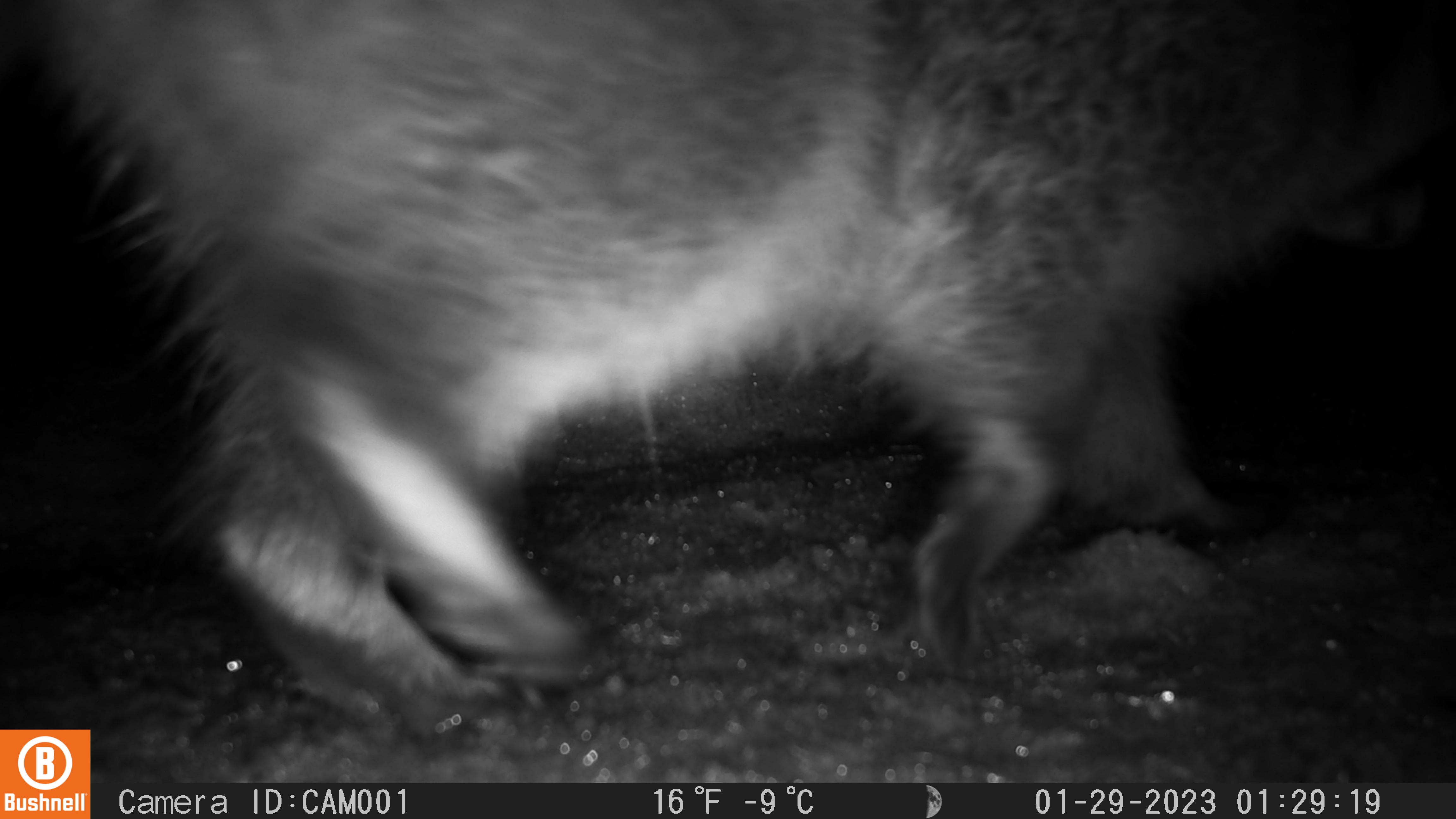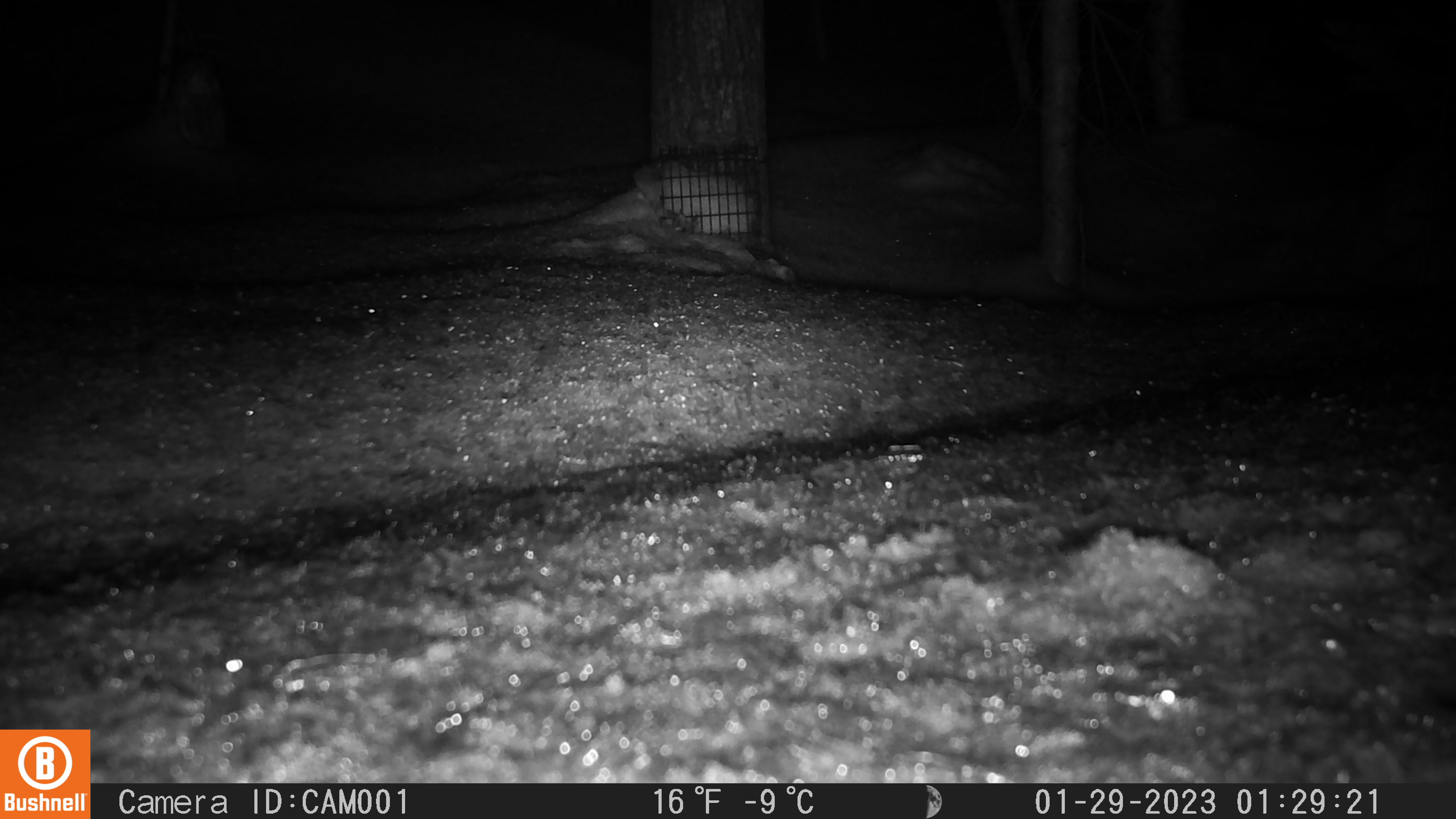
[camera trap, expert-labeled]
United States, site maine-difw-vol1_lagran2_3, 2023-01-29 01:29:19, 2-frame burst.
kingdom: Animalia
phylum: Chordata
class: Mammalia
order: Carnivora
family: Procyonidae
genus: Procyon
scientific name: Procyon lotor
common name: raccoon